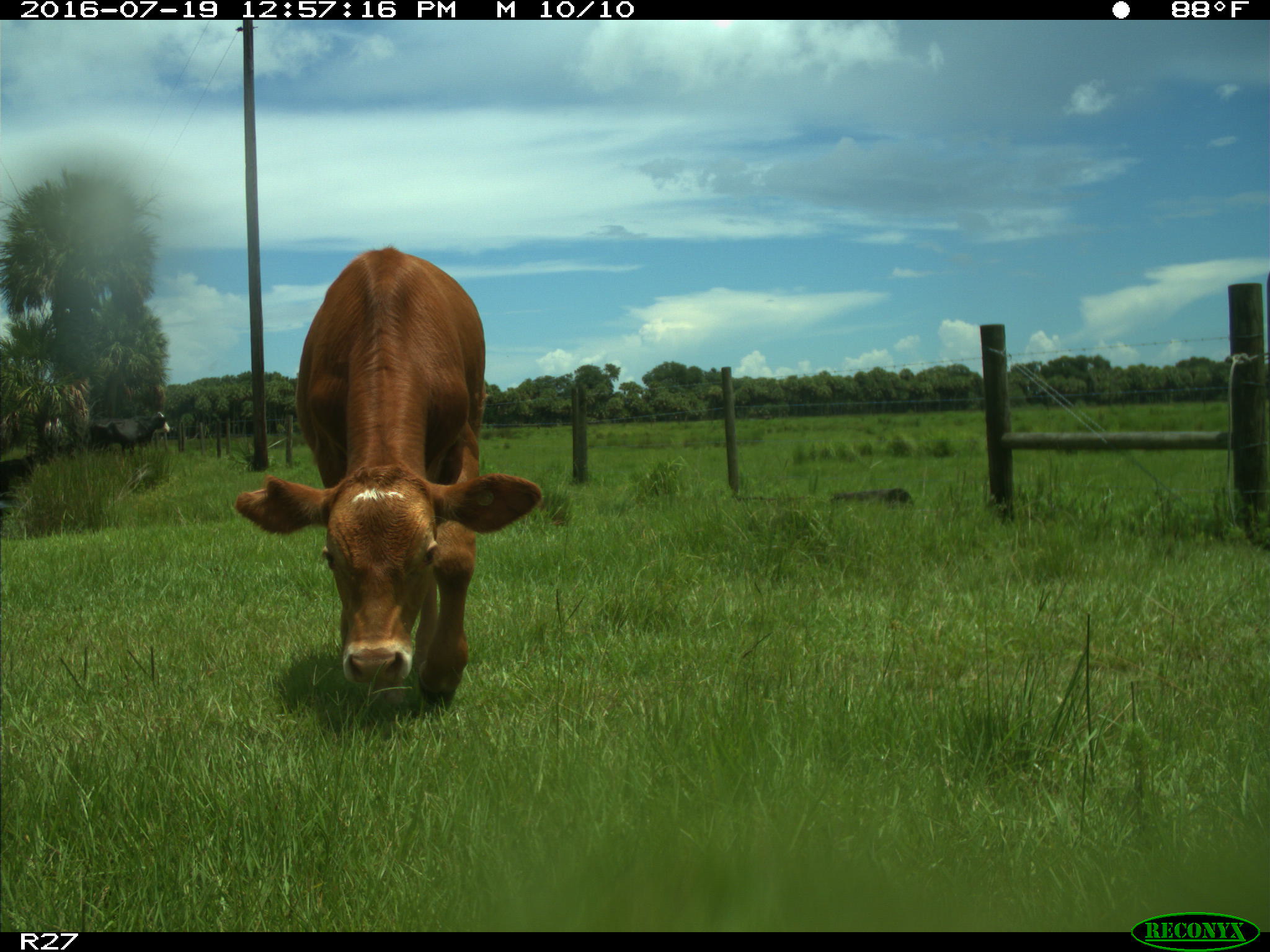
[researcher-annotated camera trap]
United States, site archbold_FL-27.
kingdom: Animalia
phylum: Chordata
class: Mammalia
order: Artiodactyla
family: Bovidae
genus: Bos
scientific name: Bos taurus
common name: domestic cow